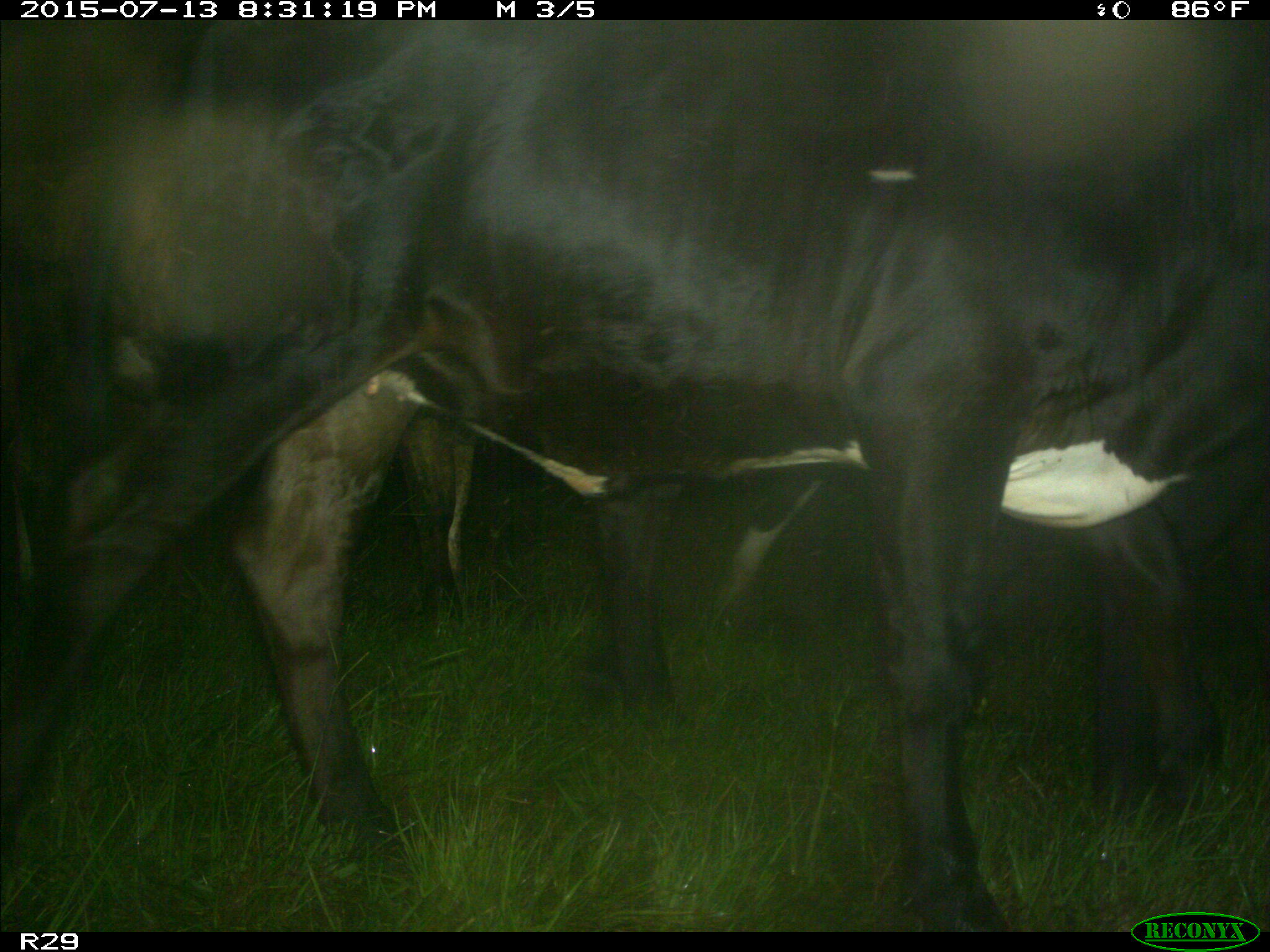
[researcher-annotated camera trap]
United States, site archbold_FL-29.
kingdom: Animalia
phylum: Chordata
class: Mammalia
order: Artiodactyla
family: Bovidae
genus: Bos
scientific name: Bos taurus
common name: domestic cow